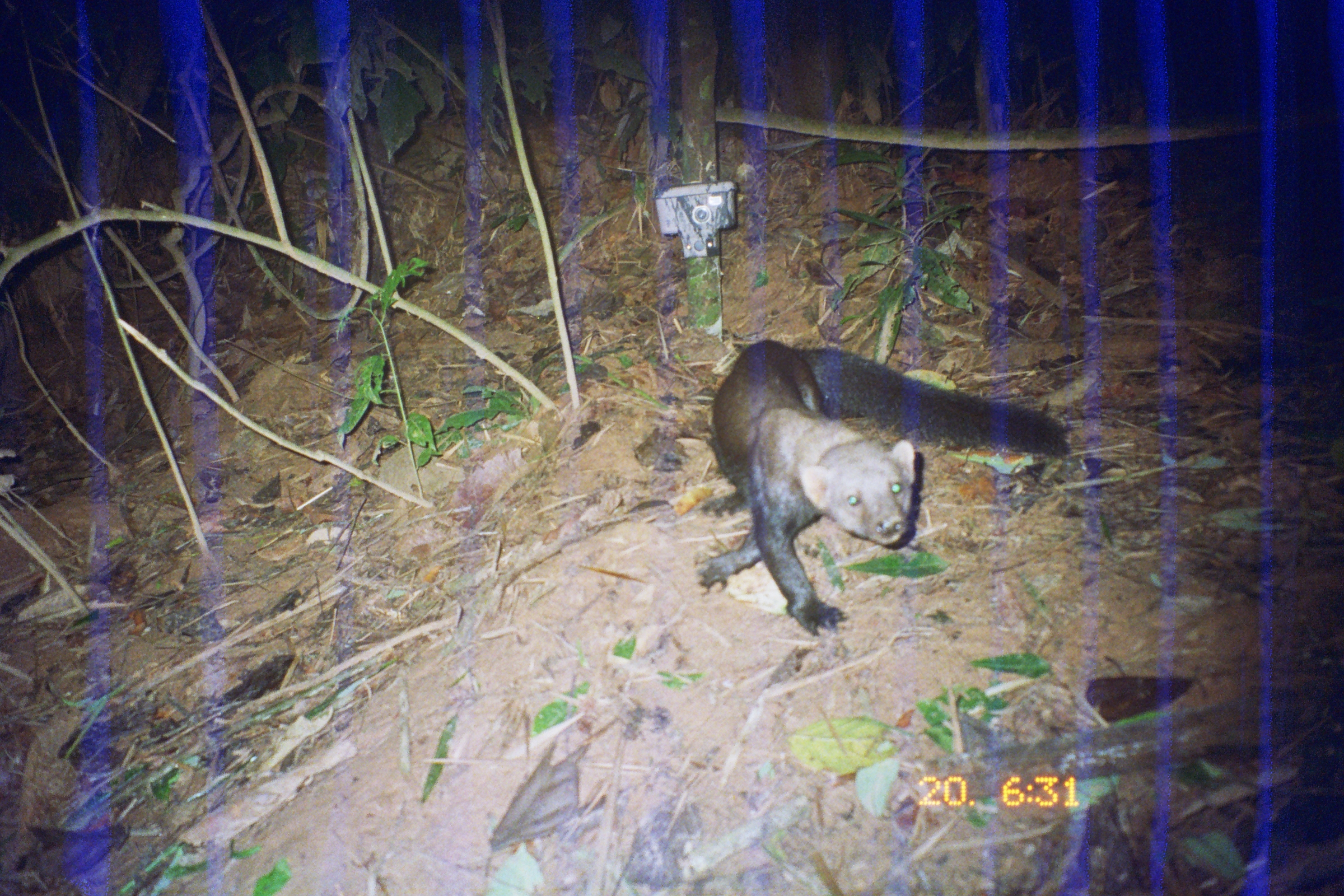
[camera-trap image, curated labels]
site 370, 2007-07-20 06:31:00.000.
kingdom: Animalia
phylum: Chordata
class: Mammalia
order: Carnivora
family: Mustelidae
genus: Eira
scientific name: Eira barbara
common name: tayra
Eira barbara (tayra).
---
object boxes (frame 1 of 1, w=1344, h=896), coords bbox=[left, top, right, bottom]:
eira barbara: bbox=[689, 338, 1071, 638]